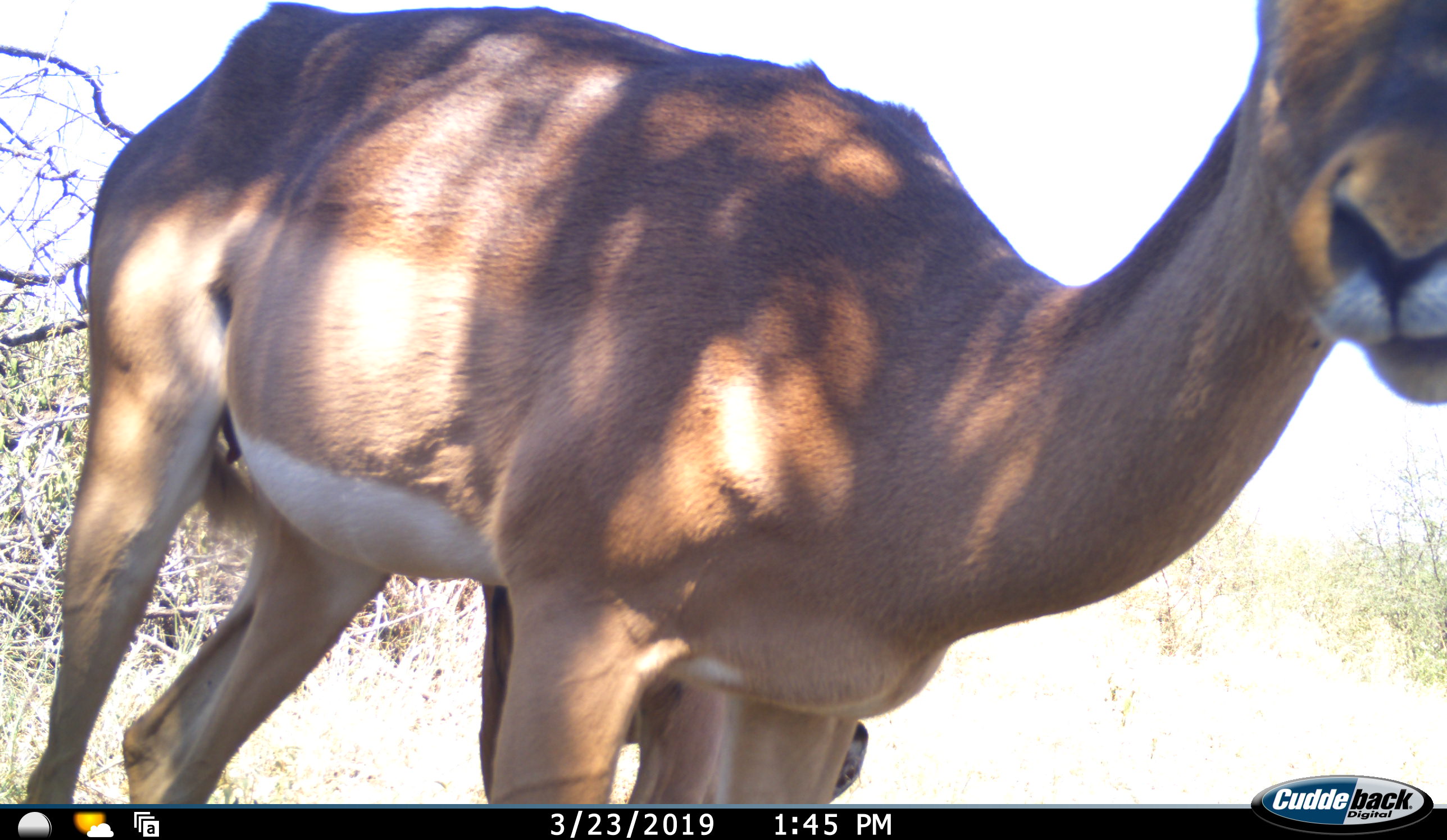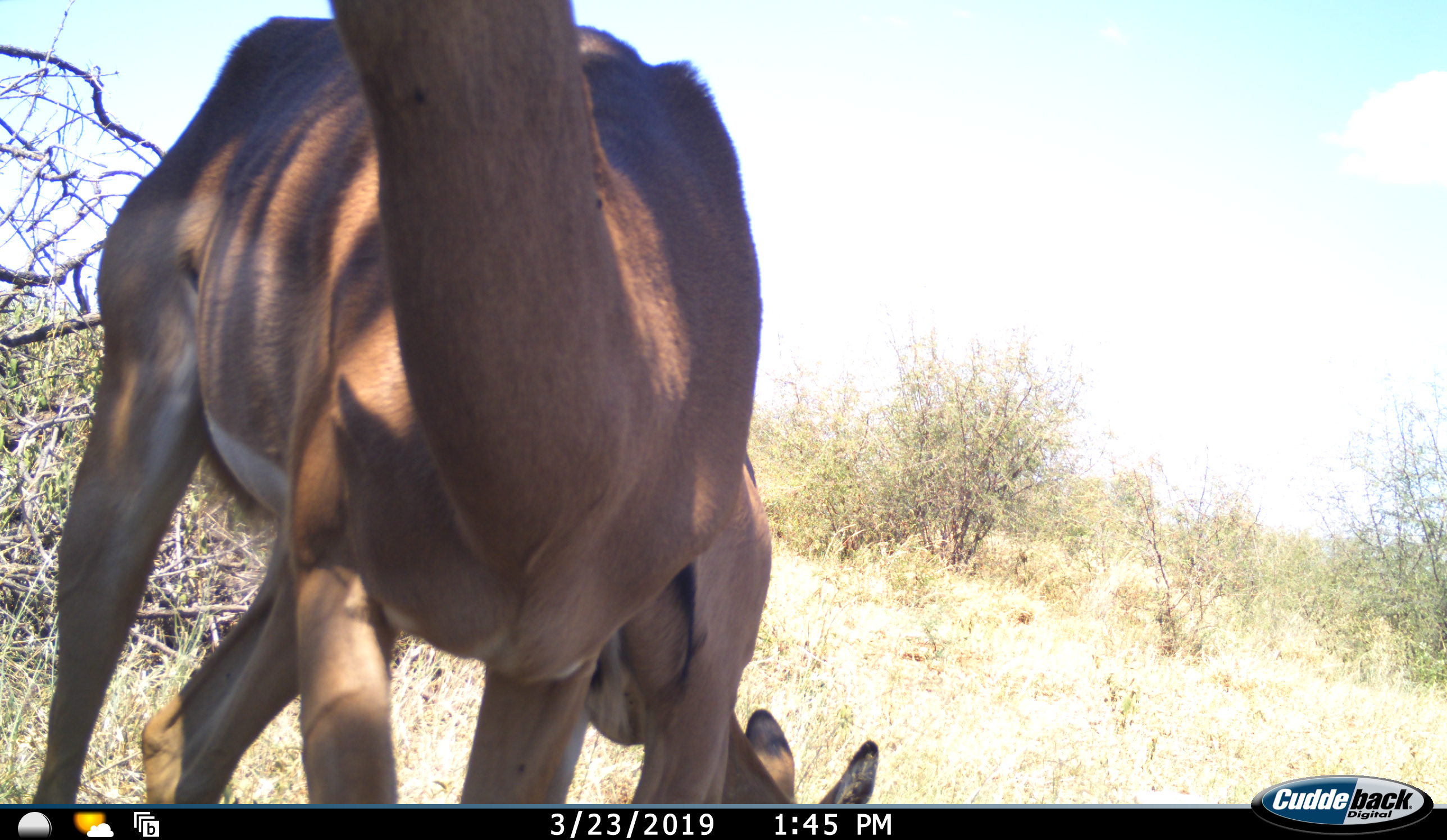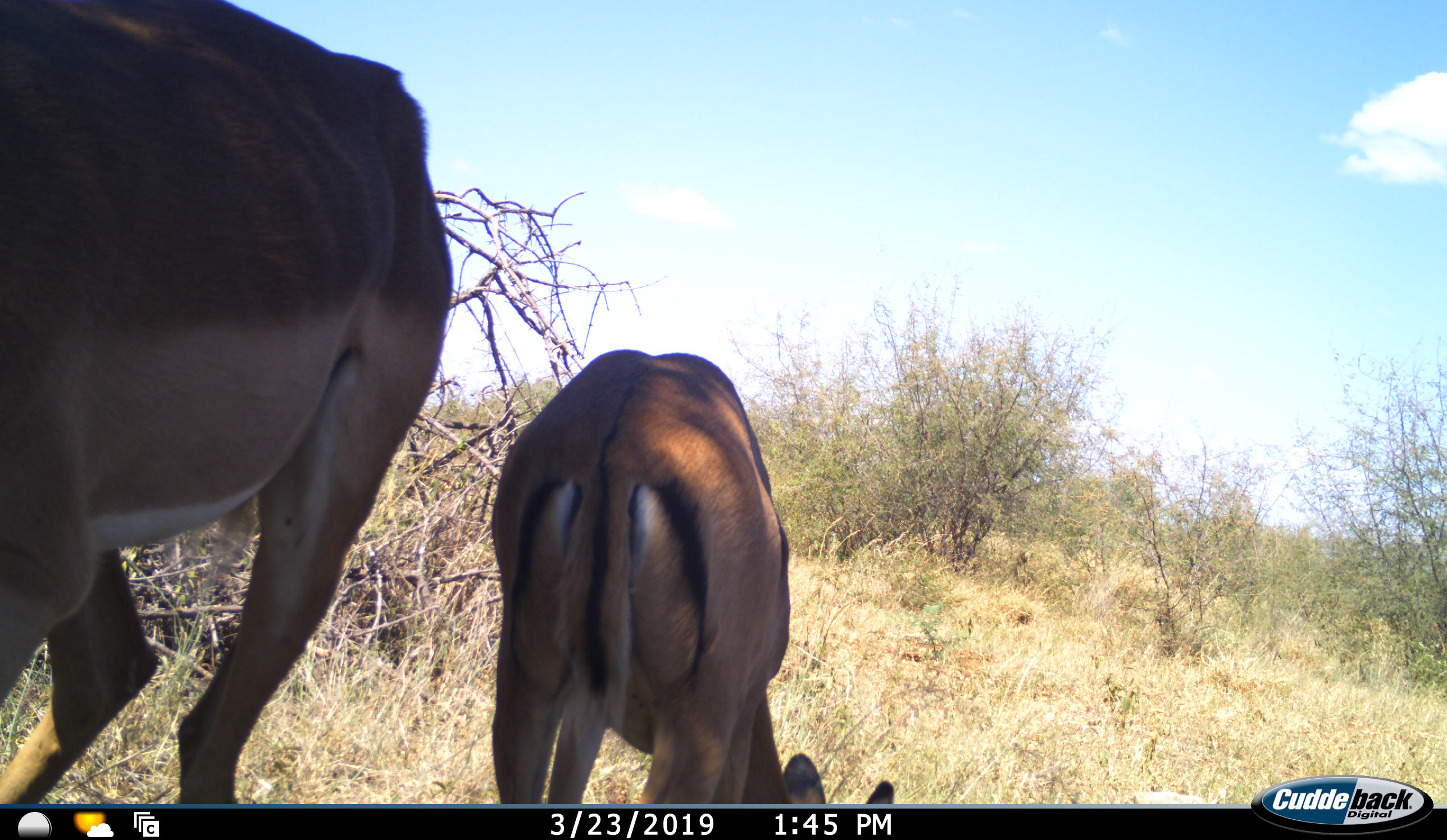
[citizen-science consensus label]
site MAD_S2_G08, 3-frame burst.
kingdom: Animalia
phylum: Chordata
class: Mammalia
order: Artiodactyla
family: Bovidae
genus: Aepyceros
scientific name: Aepyceros melampus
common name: impala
Impala (Aepyceros melampus), count 2. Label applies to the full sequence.